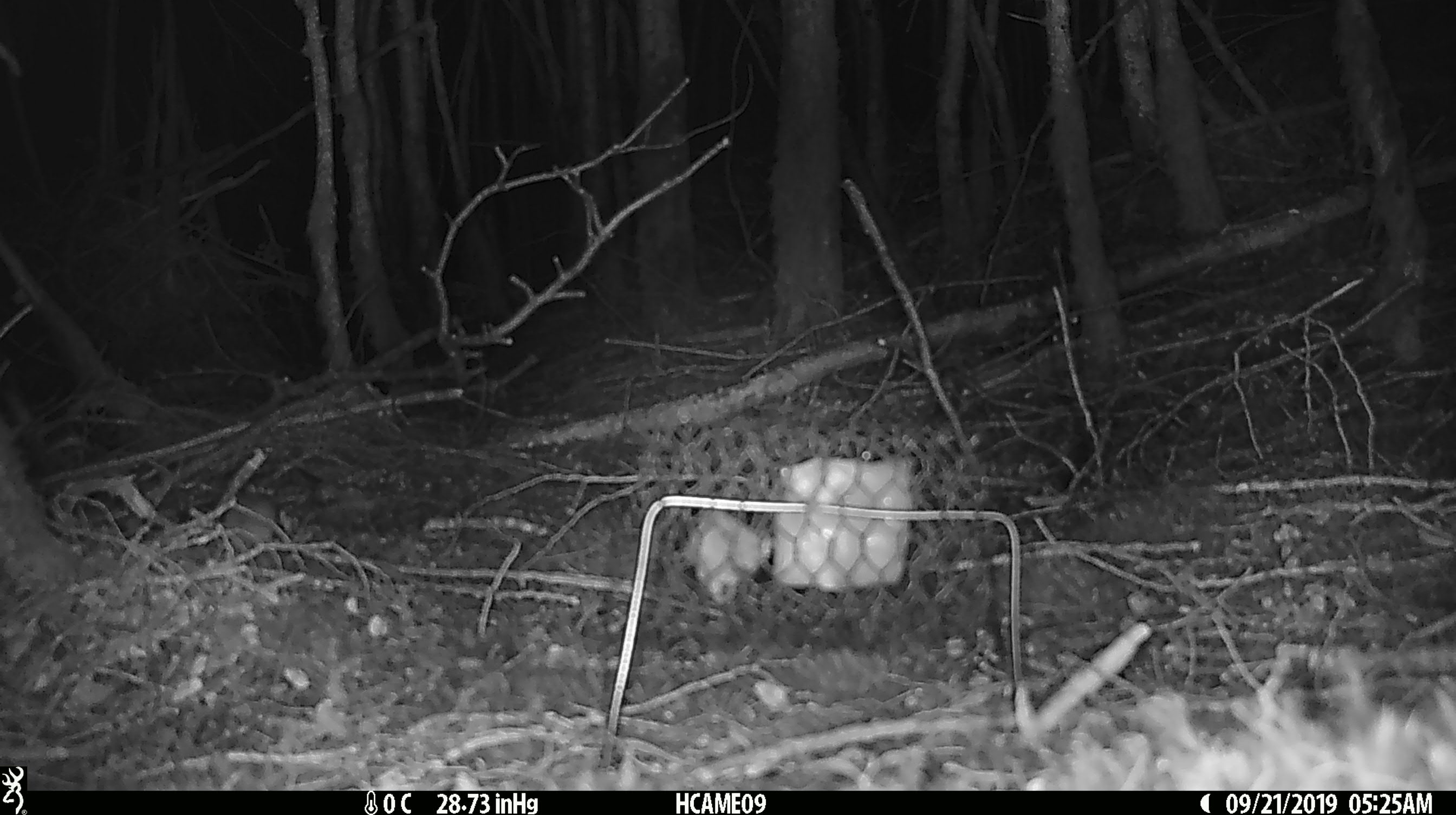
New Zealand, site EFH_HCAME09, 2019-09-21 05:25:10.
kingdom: Animalia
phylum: Chordata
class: Mammalia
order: Rodentia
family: Muridae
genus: Mus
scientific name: Mus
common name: mouse